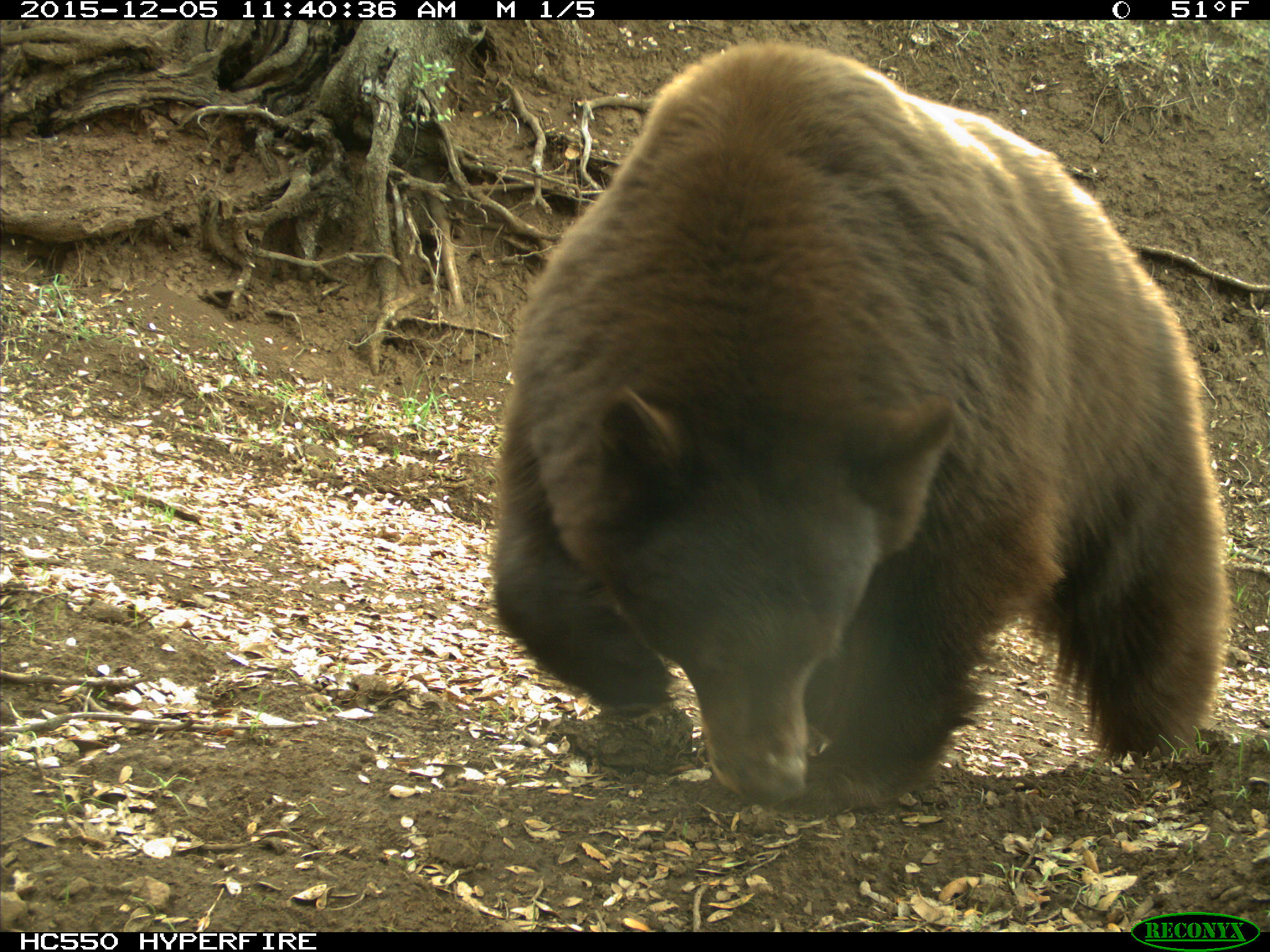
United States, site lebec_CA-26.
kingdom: Animalia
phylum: Chordata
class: Mammalia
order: Carnivora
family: Ursidae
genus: Ursus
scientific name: Ursus americanus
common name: american black bear